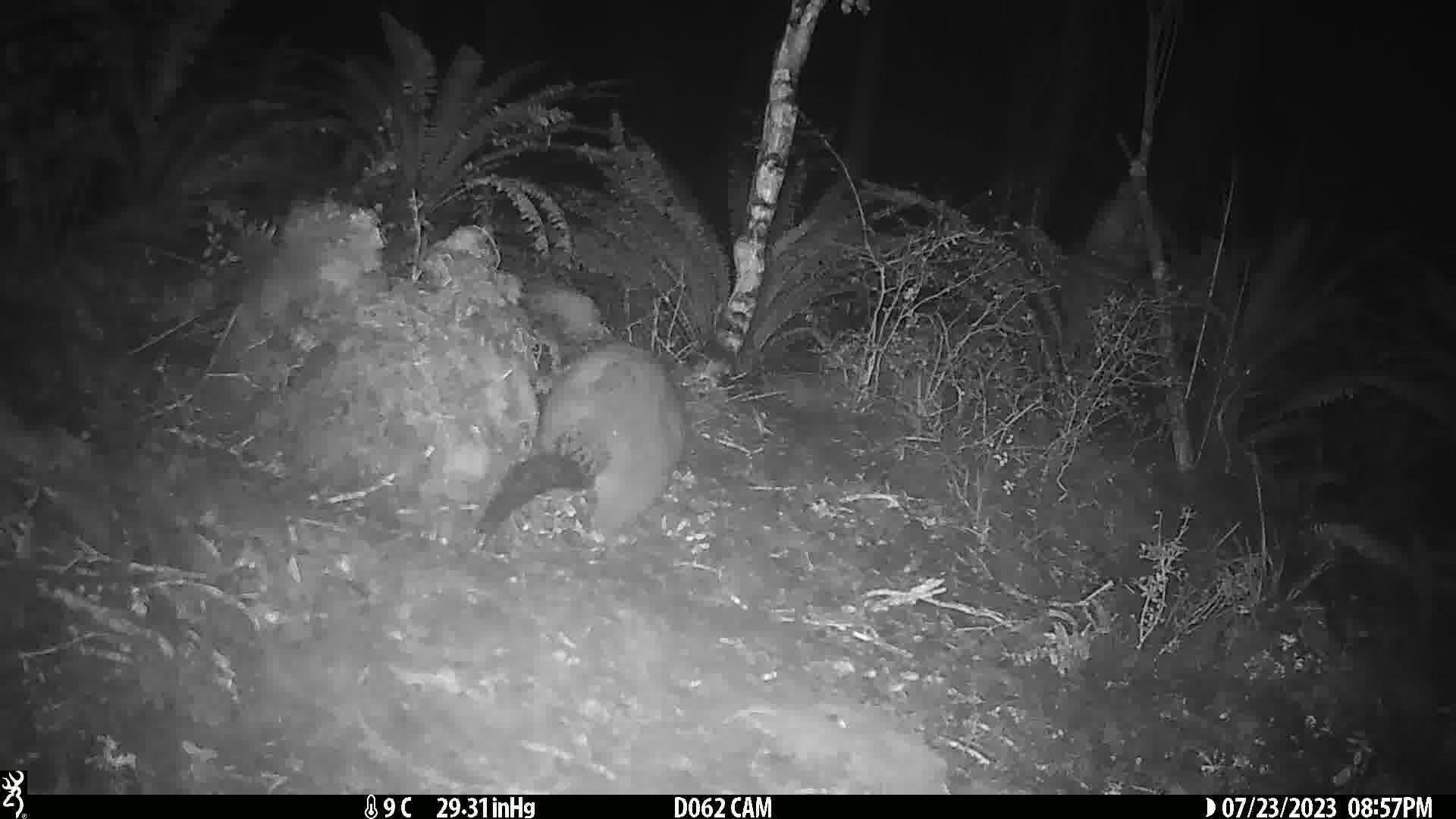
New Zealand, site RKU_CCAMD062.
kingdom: Animalia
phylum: Chordata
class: Mammalia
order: Diprotodontia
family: Phalangeridae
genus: Trichosurus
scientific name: Trichosurus vulpecula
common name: common brushtail possum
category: possum